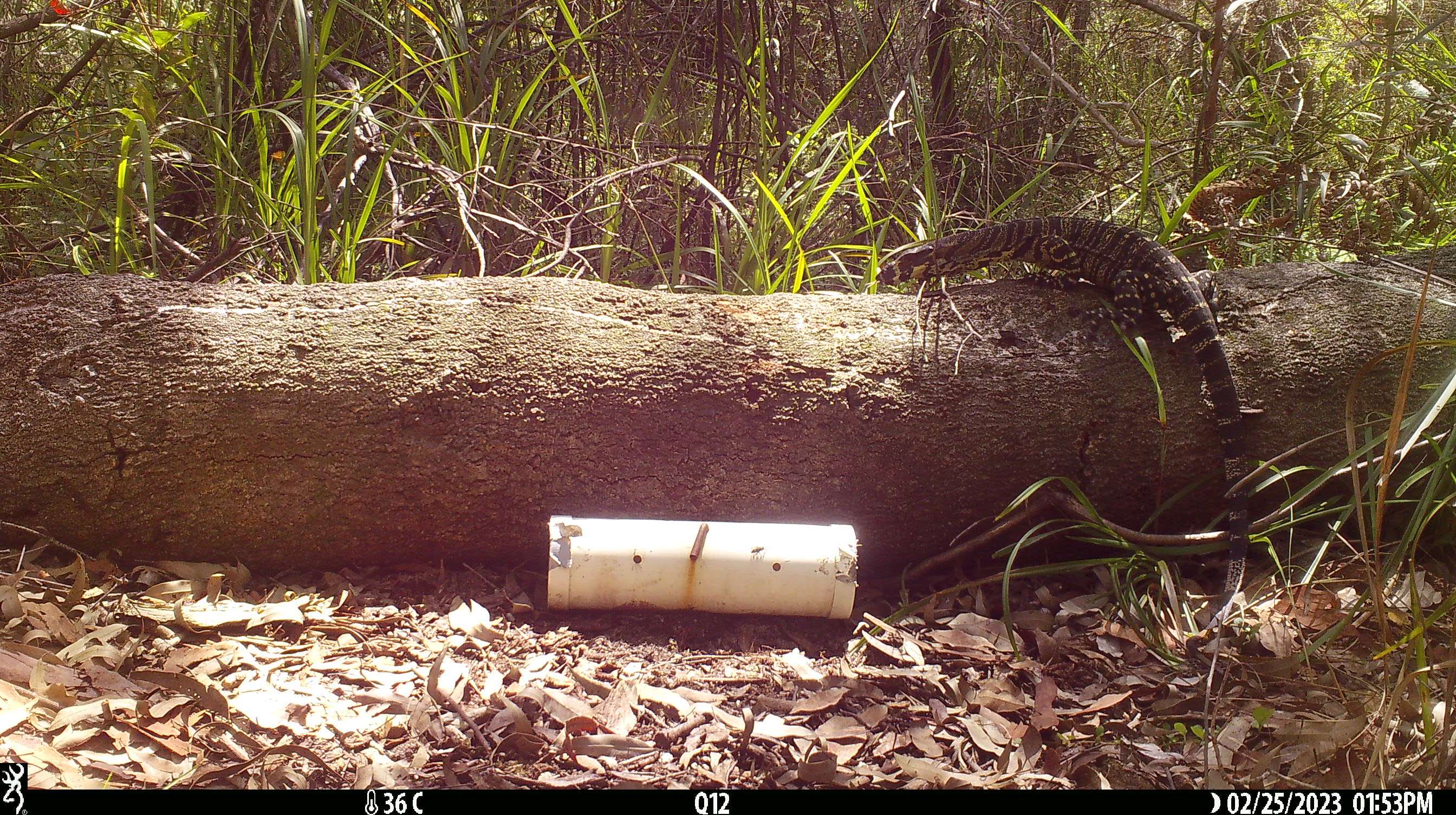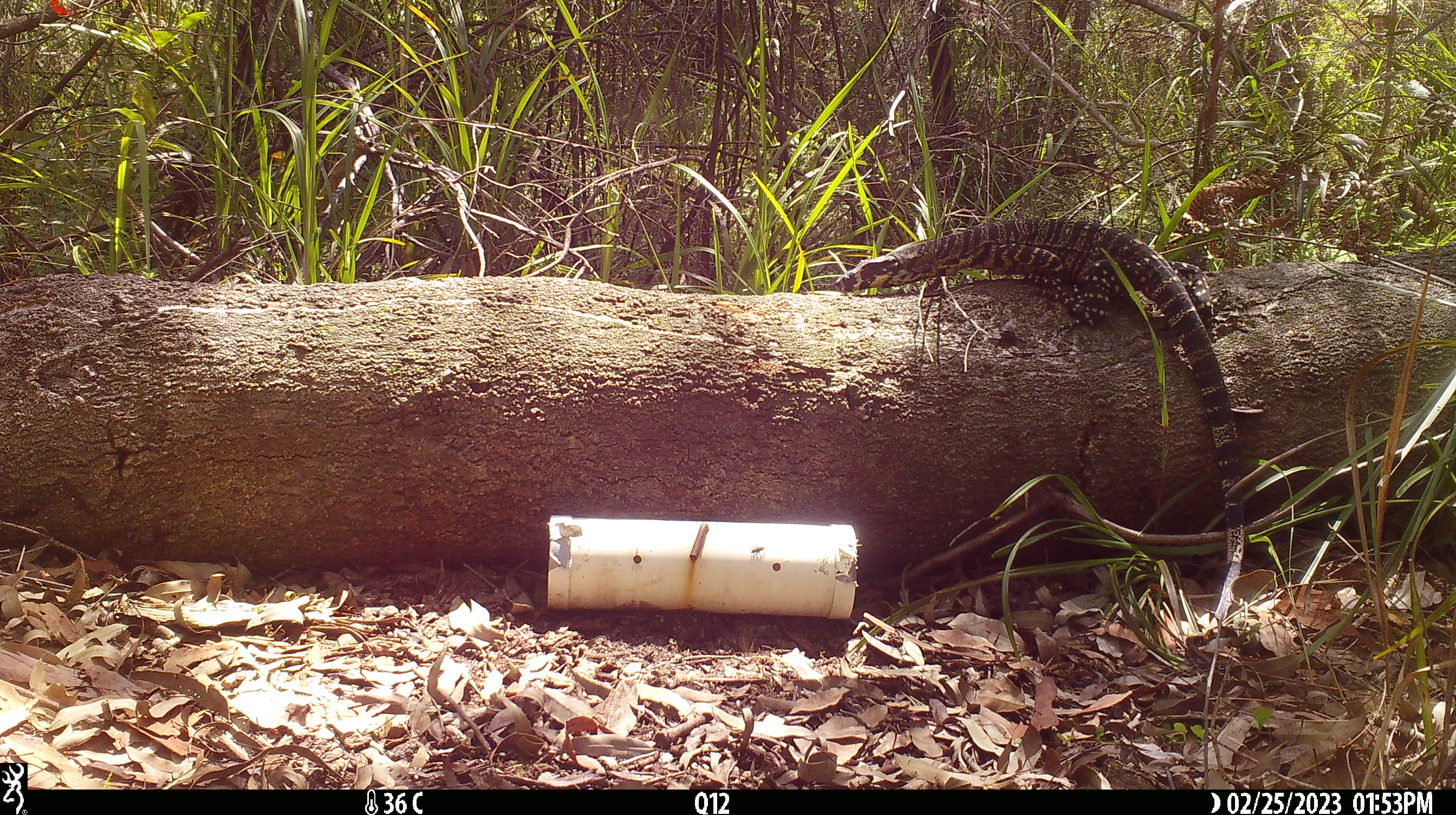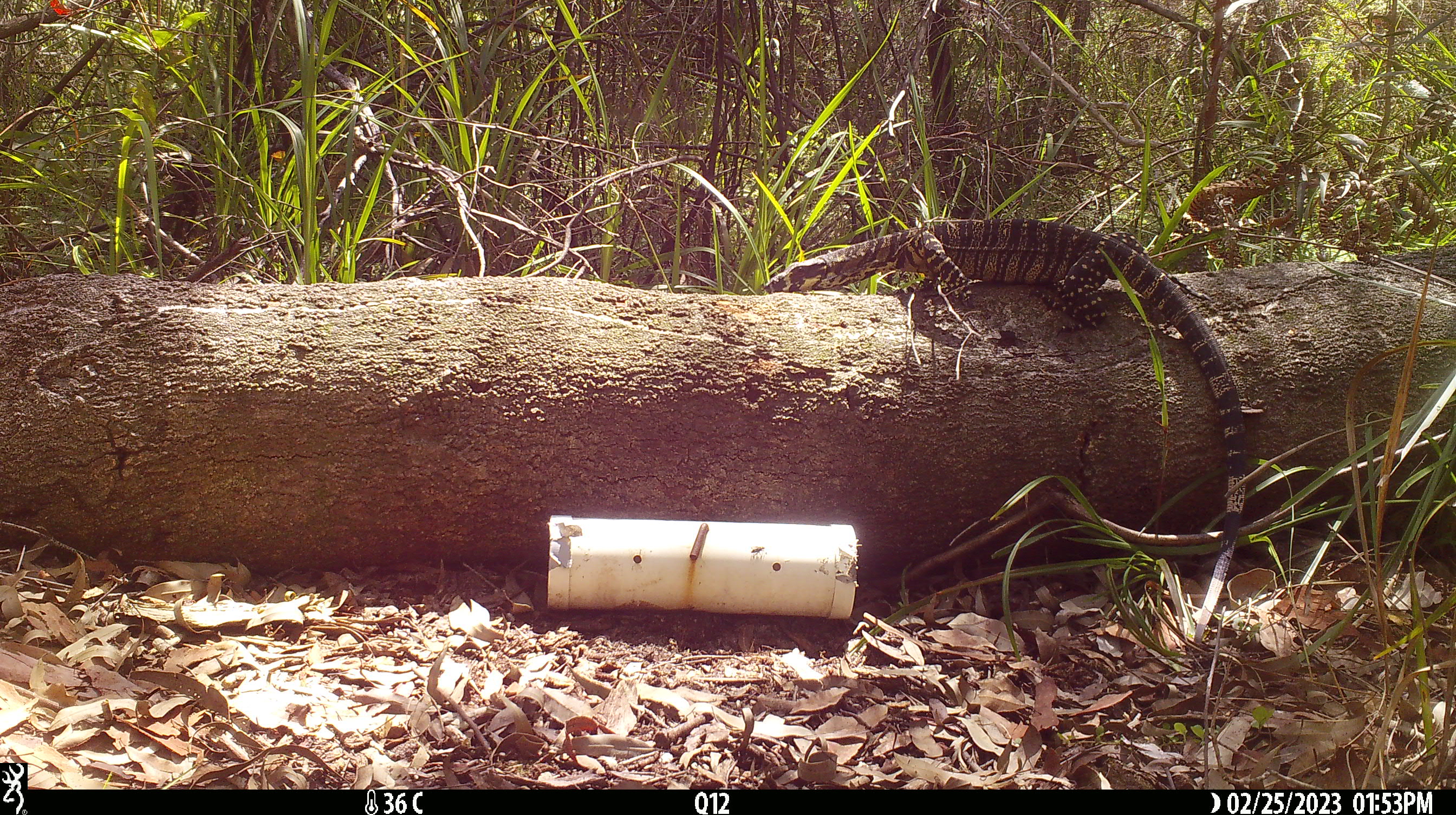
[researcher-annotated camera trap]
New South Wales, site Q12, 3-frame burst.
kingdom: Animalia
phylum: Chordata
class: Reptilia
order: Squamata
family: Varanidae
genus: Varanus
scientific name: Varanus varius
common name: lace monitor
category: goanna